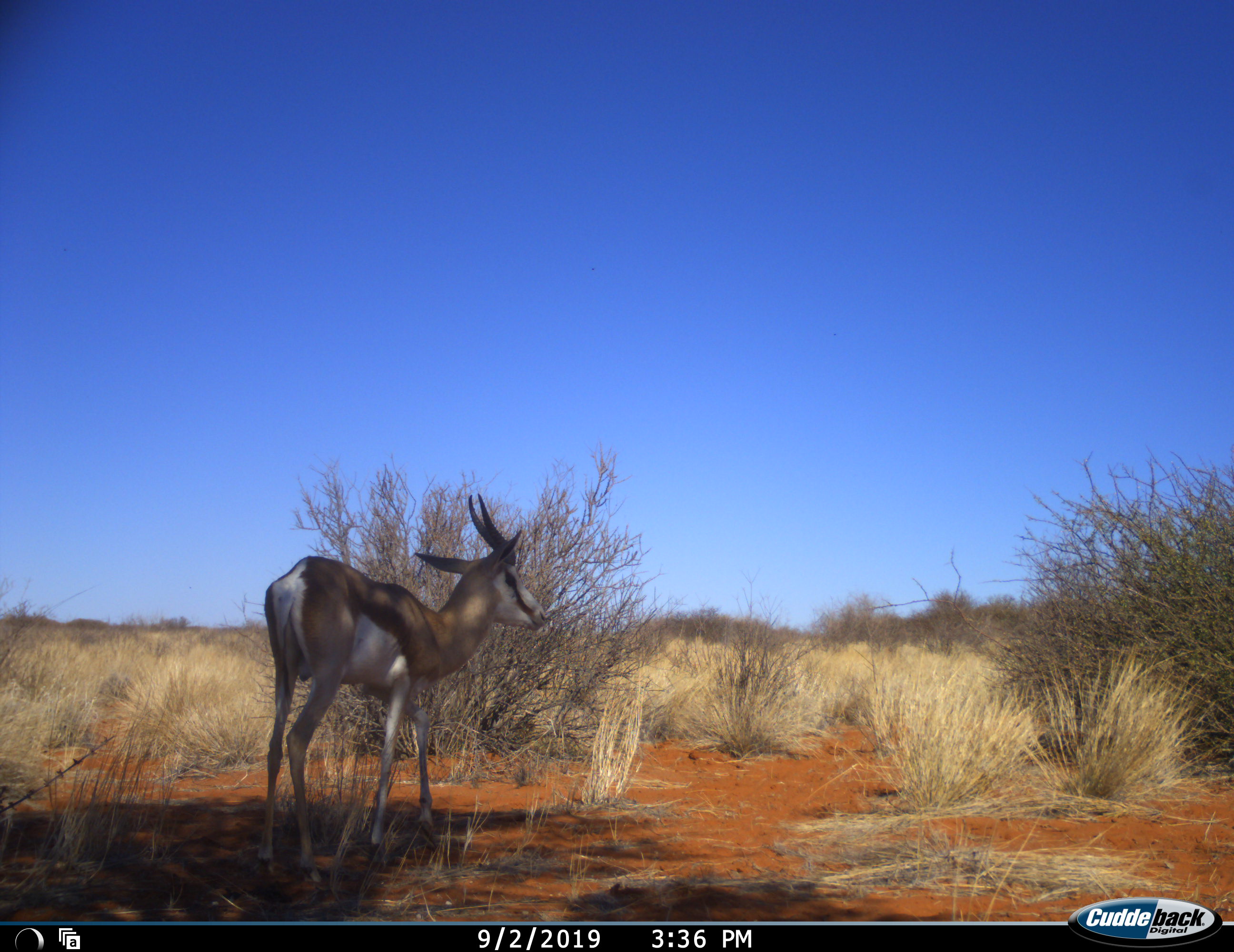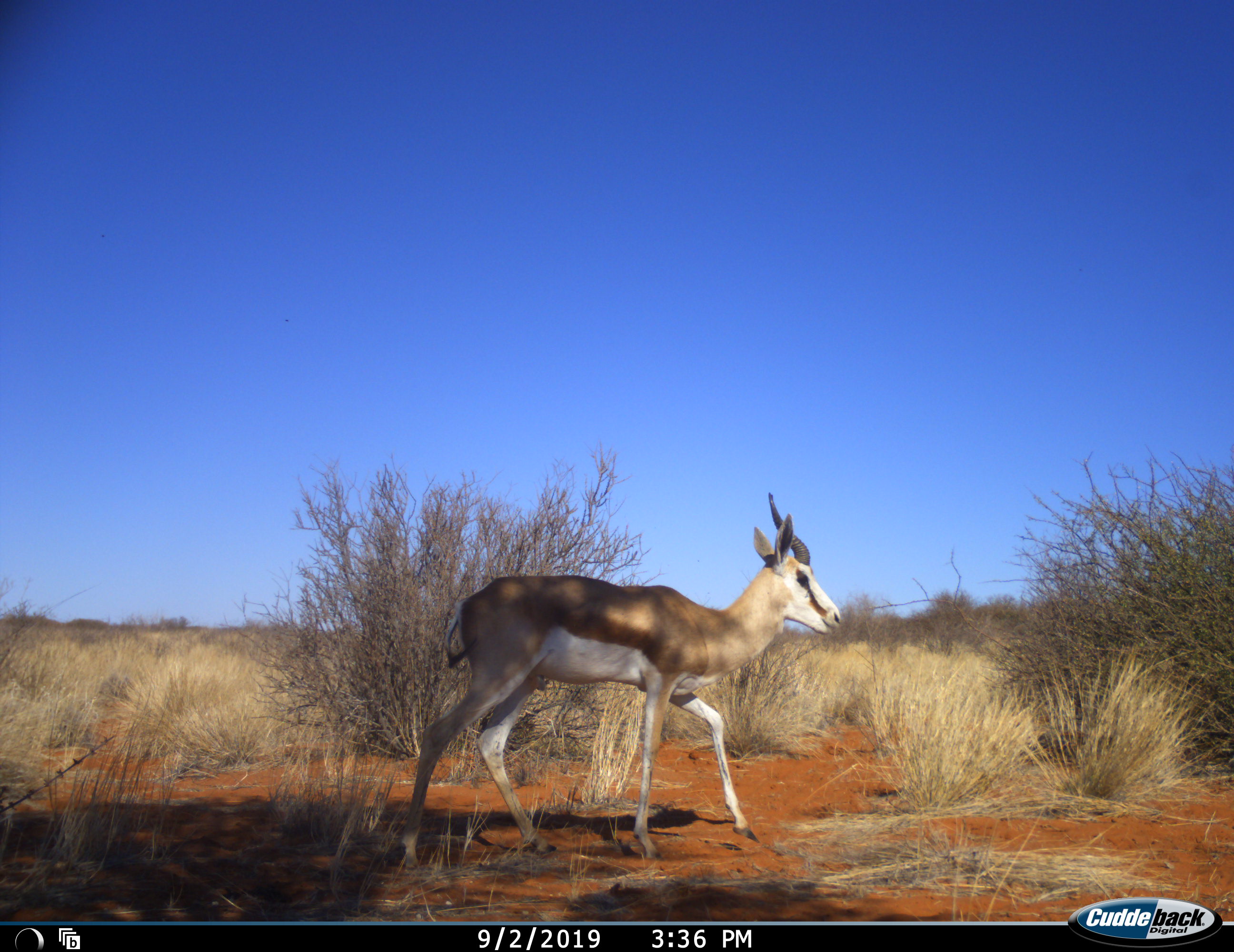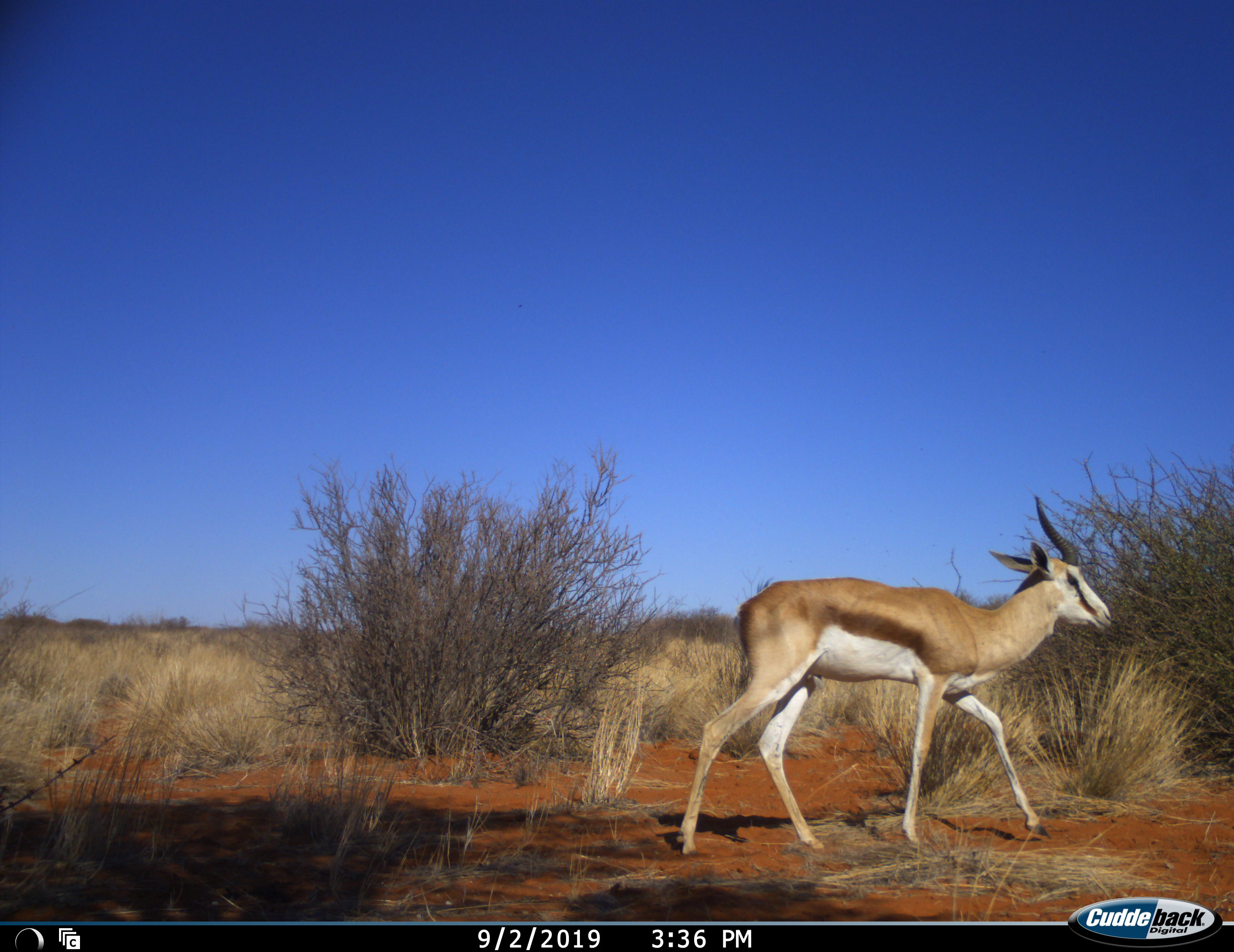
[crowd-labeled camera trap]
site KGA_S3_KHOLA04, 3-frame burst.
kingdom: Animalia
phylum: Chordata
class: Mammalia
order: Artiodactyla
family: Bovidae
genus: Antidorcas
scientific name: Antidorcas marsupialis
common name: springbok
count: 1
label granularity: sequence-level